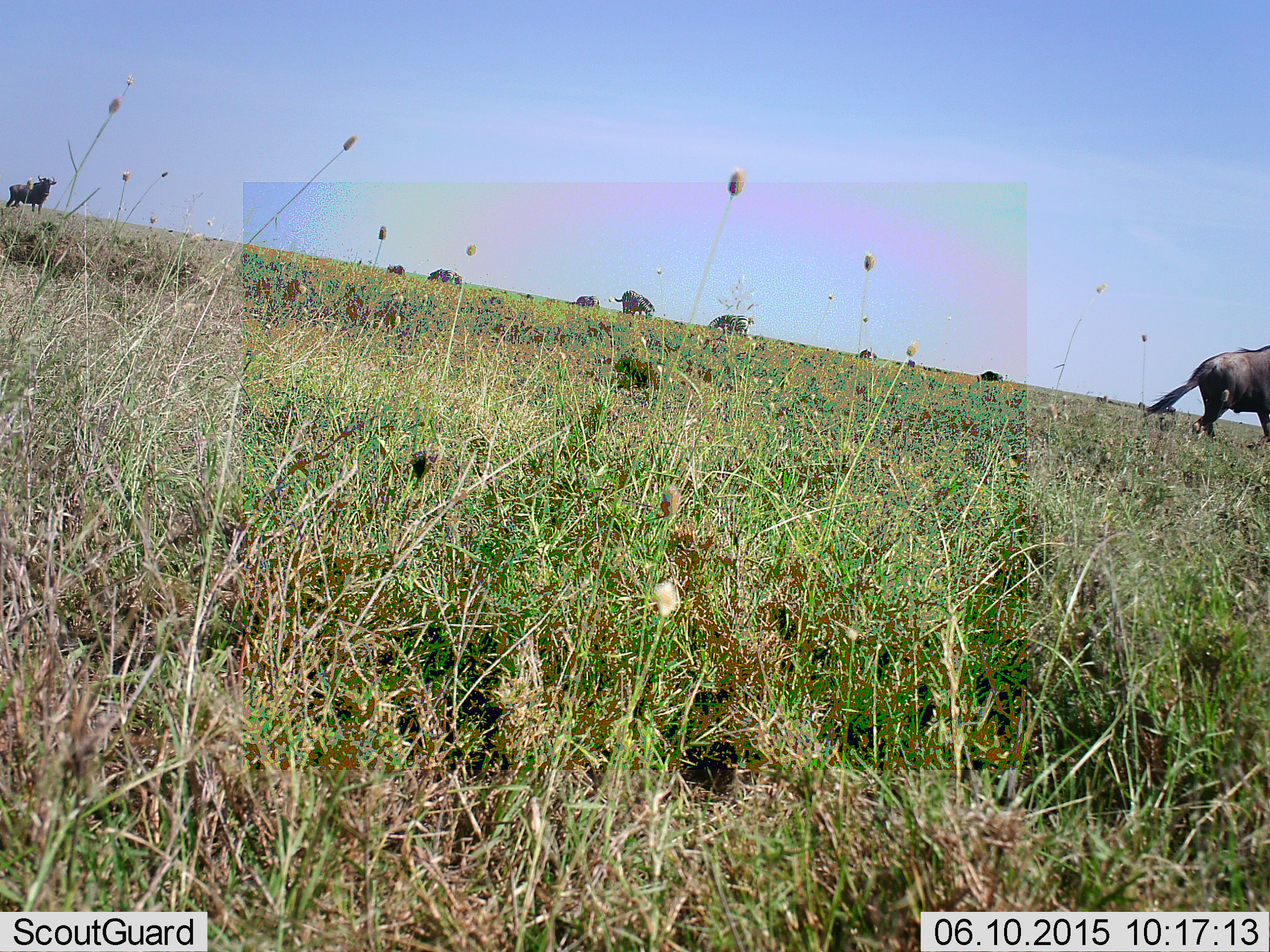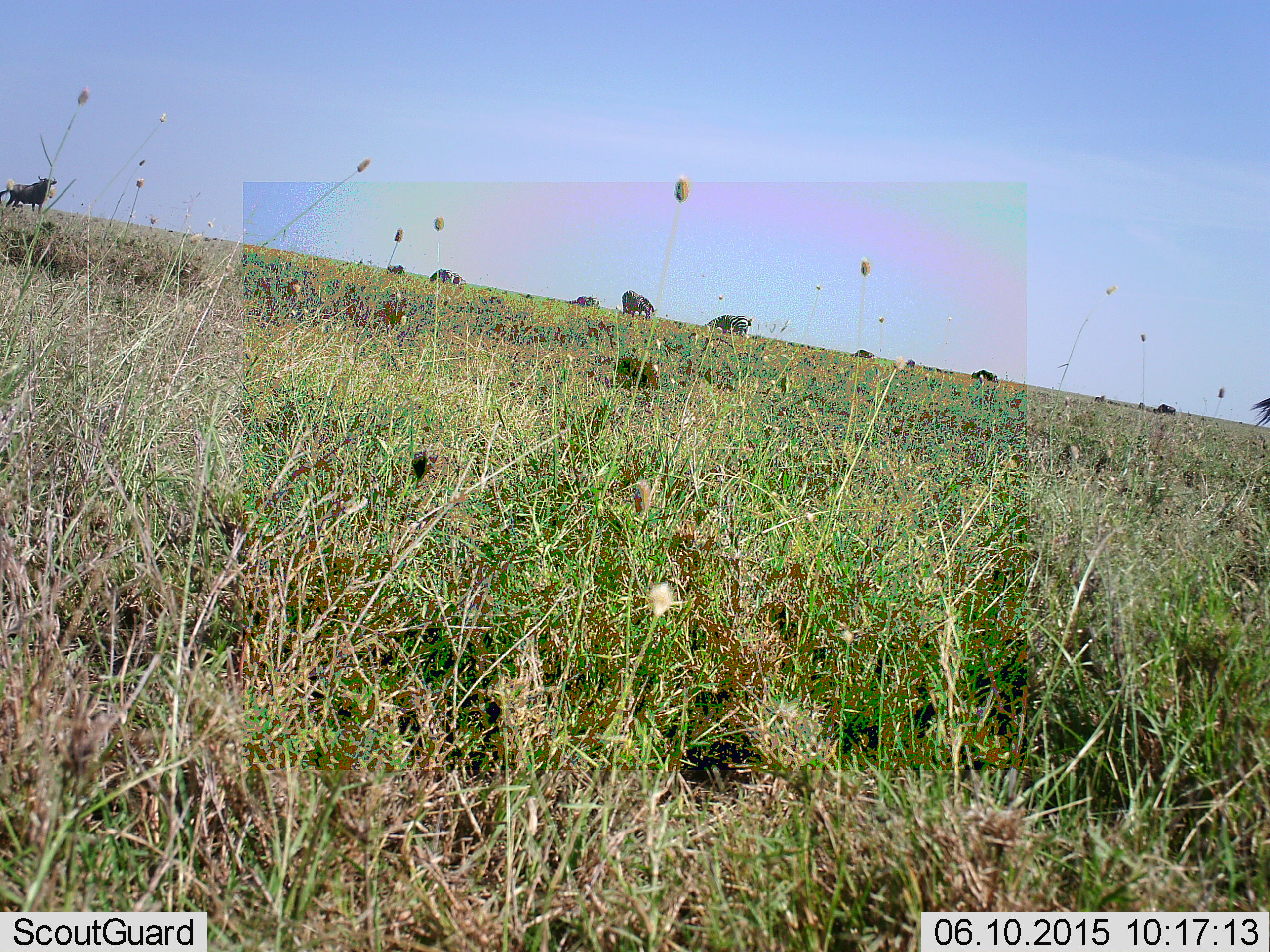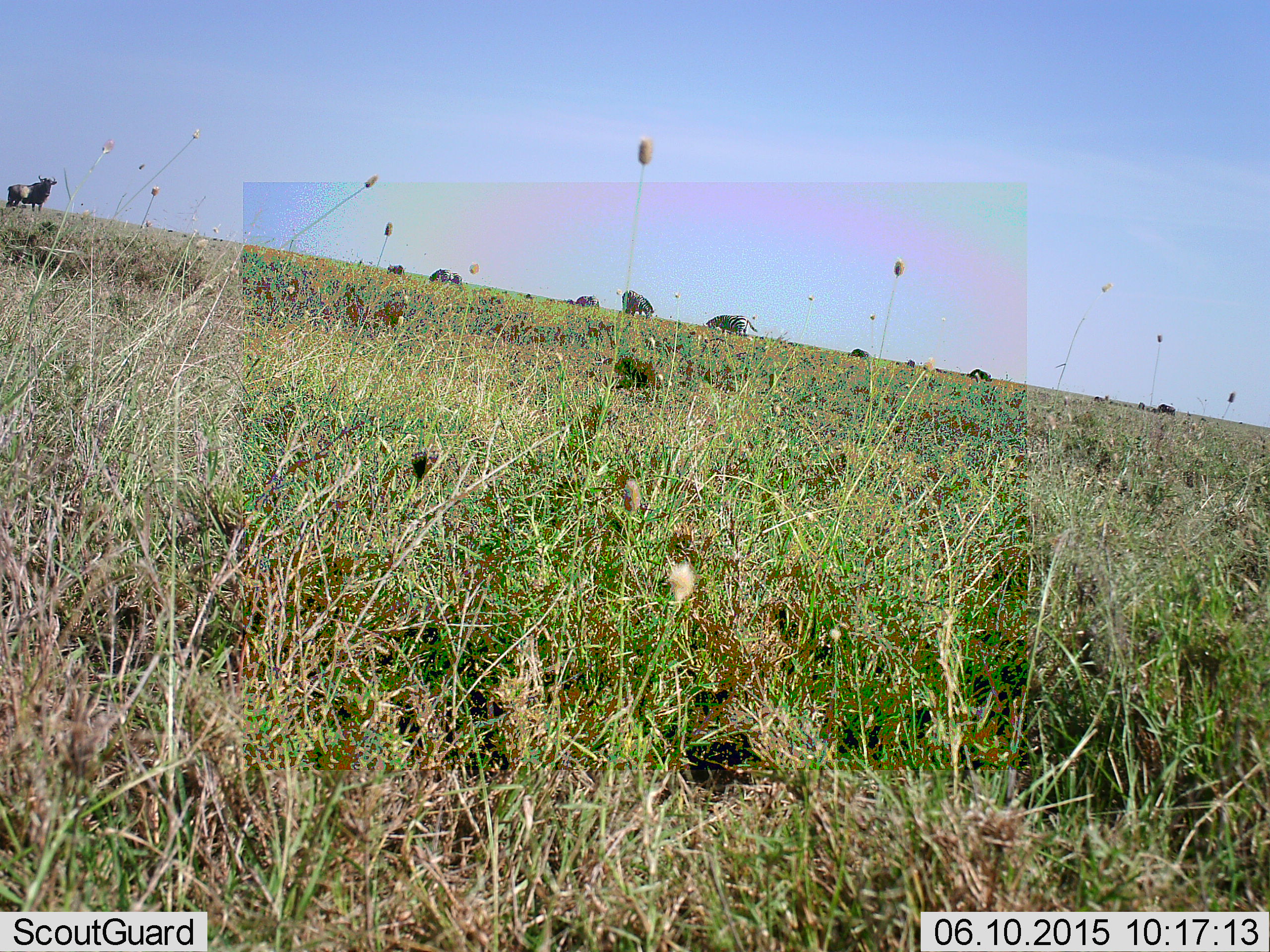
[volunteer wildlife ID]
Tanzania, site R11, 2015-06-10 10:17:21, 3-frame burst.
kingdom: Animalia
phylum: Chordata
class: Mammalia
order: Artiodactyla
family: Bovidae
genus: Connochaetes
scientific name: Connochaetes taurinus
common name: blue wildebeest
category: wildebeest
Wildebeest (blue wildebeest) (Connochaetes taurinus), count 10. Behavior (volunteer vote fractions): standing 86%, resting 0%, moving 71%, interacting 0%. Young present (vote fraction): 0%. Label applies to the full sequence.